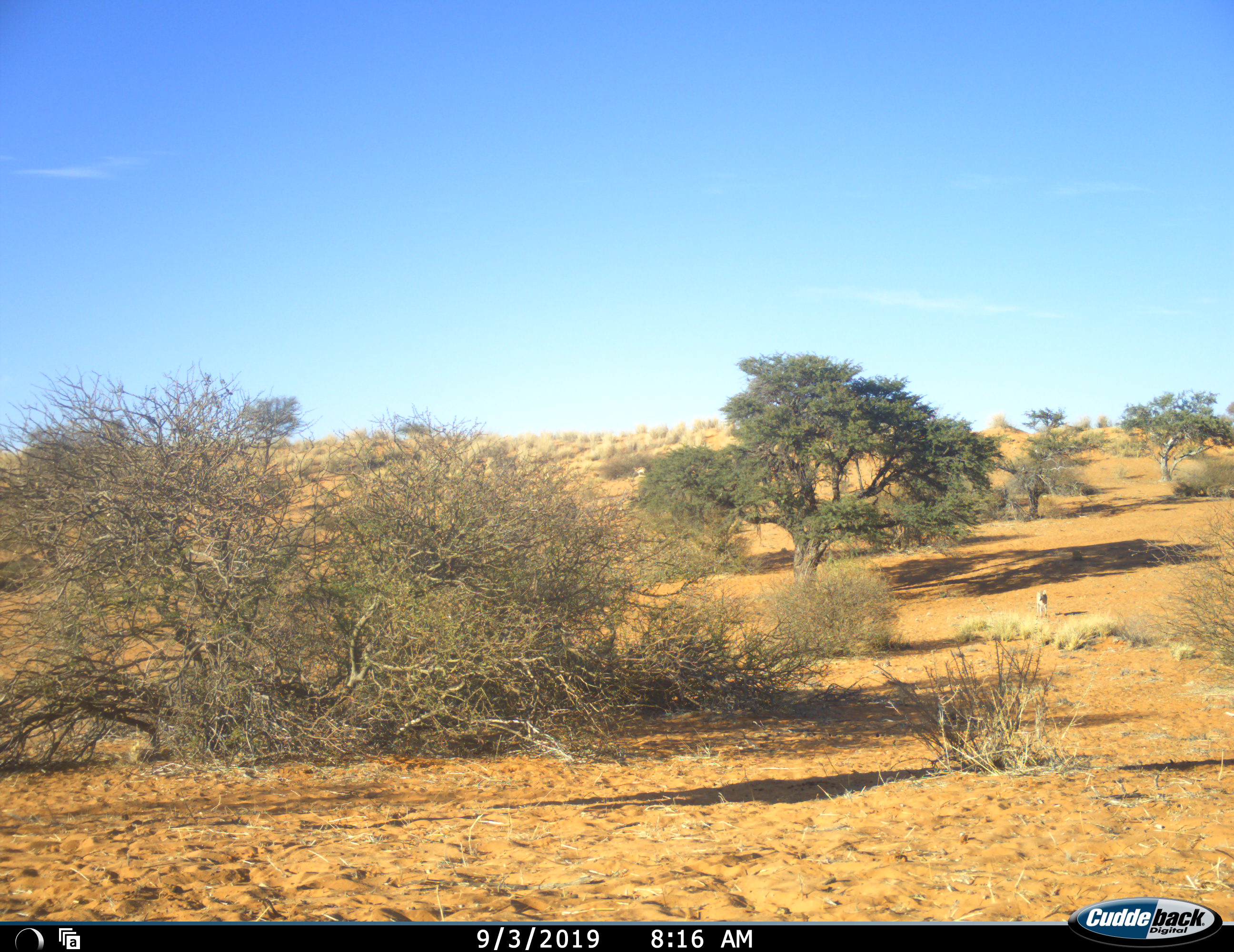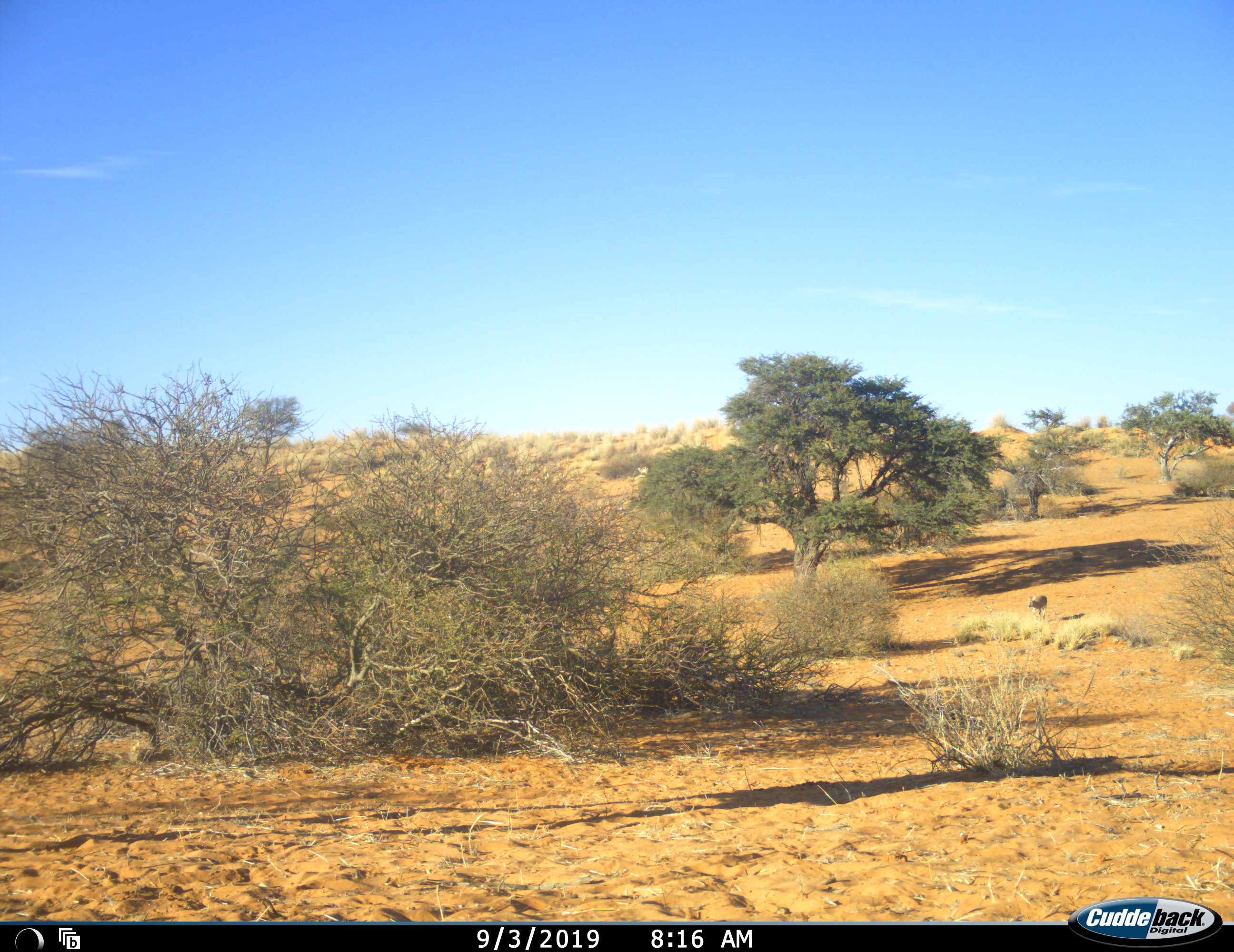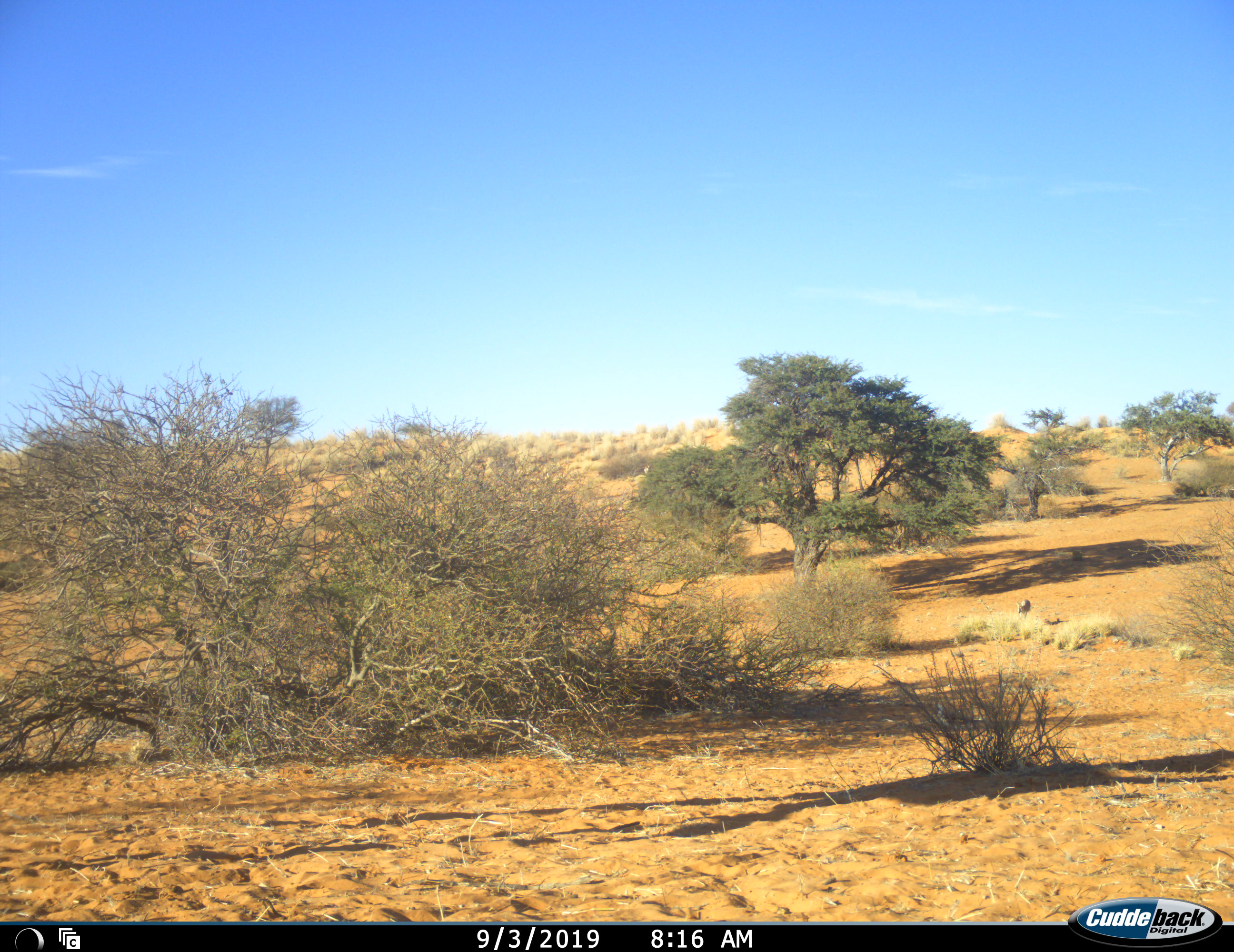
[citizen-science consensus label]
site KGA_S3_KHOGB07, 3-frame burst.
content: unidentified animal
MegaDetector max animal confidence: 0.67